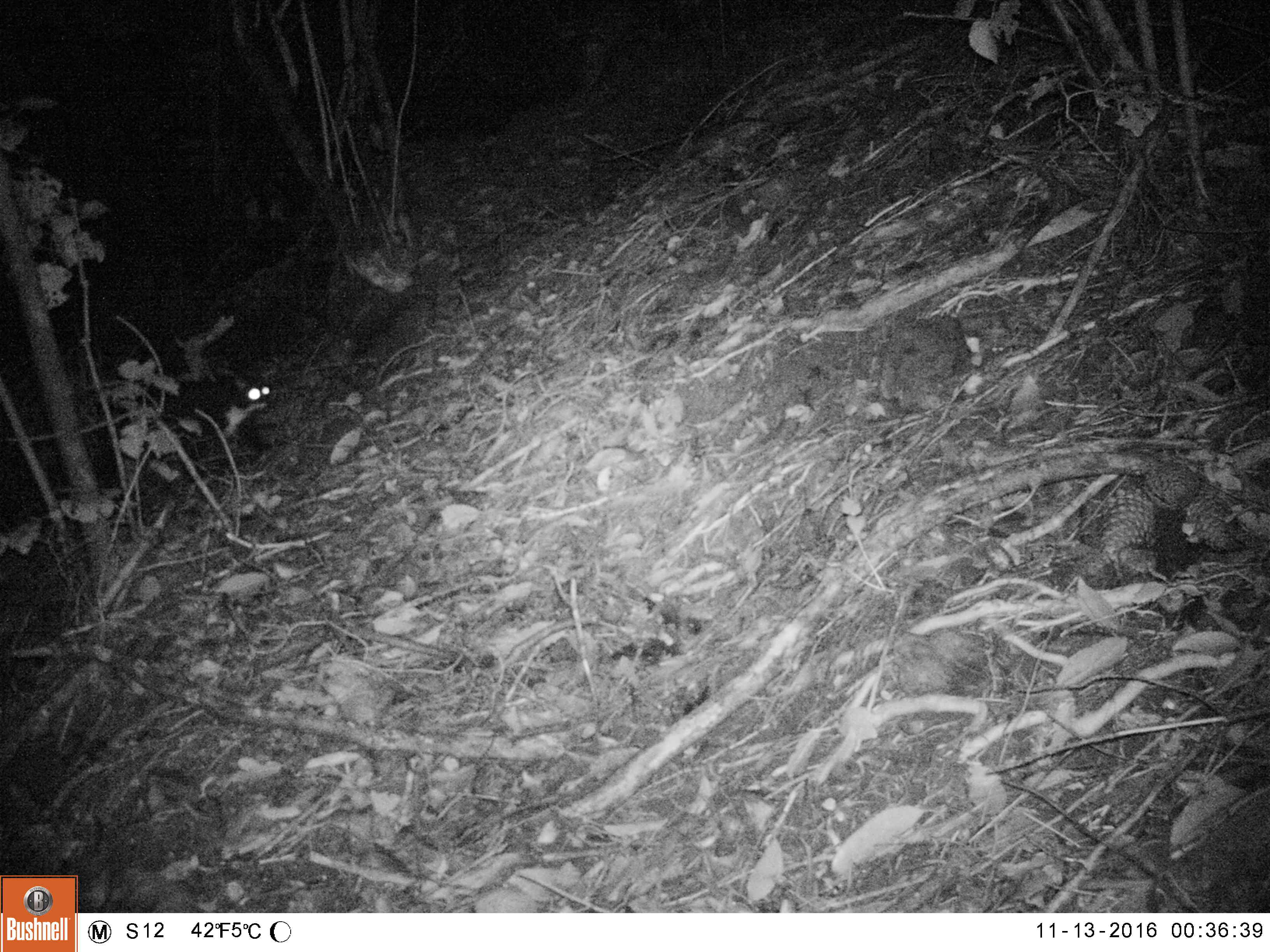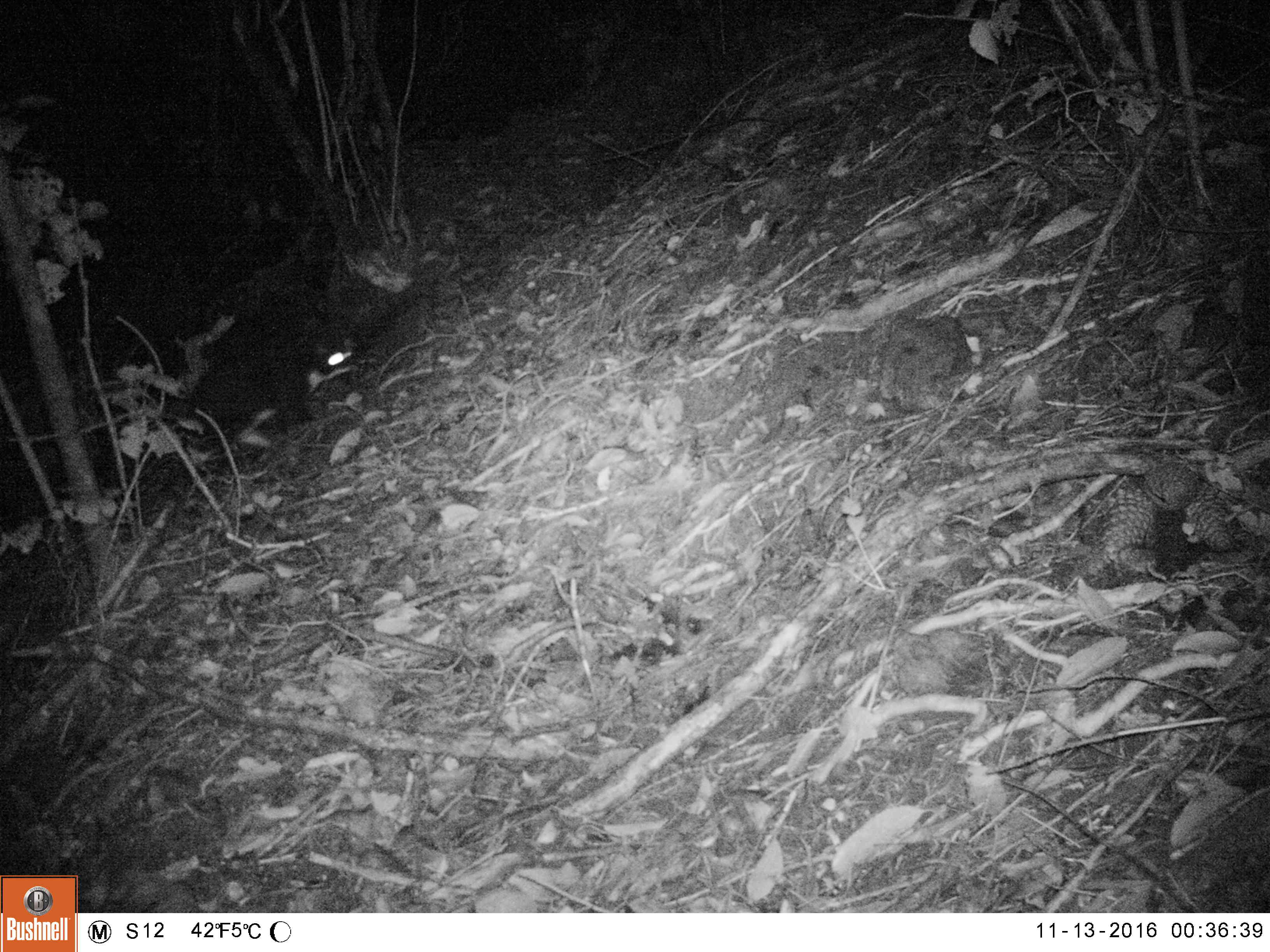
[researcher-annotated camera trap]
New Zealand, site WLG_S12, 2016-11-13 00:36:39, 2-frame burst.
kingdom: Animalia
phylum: Chordata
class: Mammalia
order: Carnivora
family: Felidae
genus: Felis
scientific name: Felis catus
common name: domestic cat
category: cat